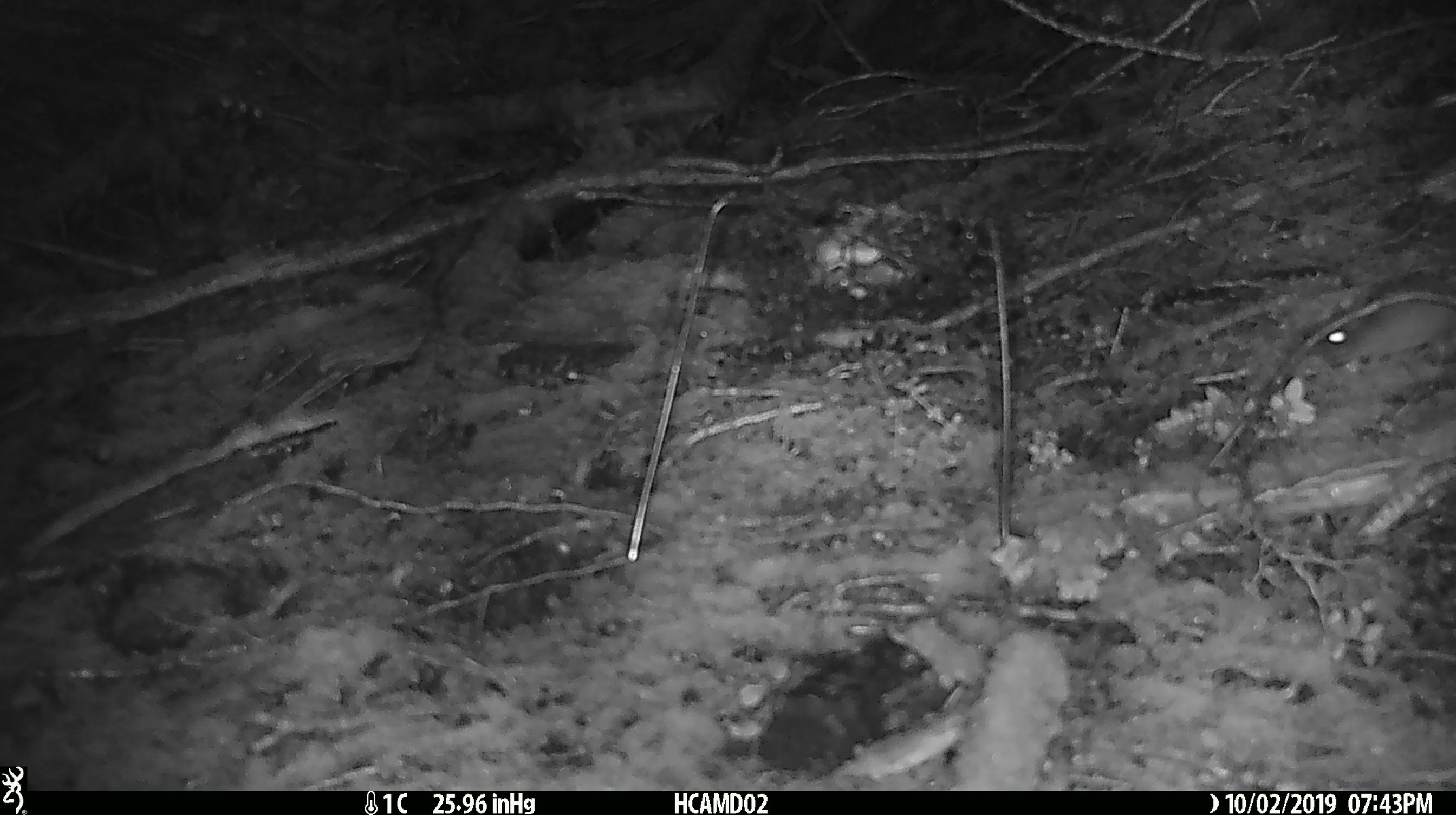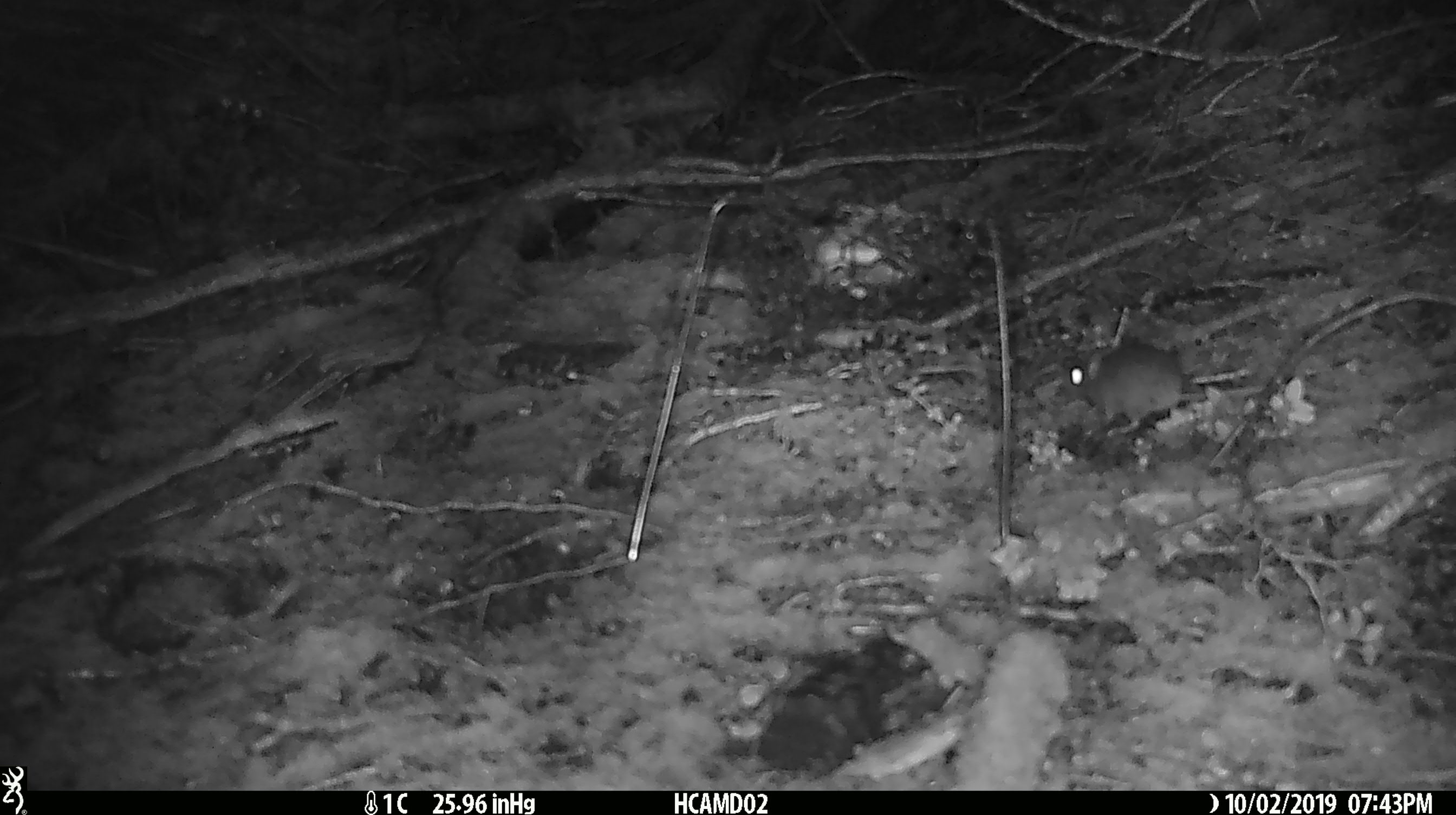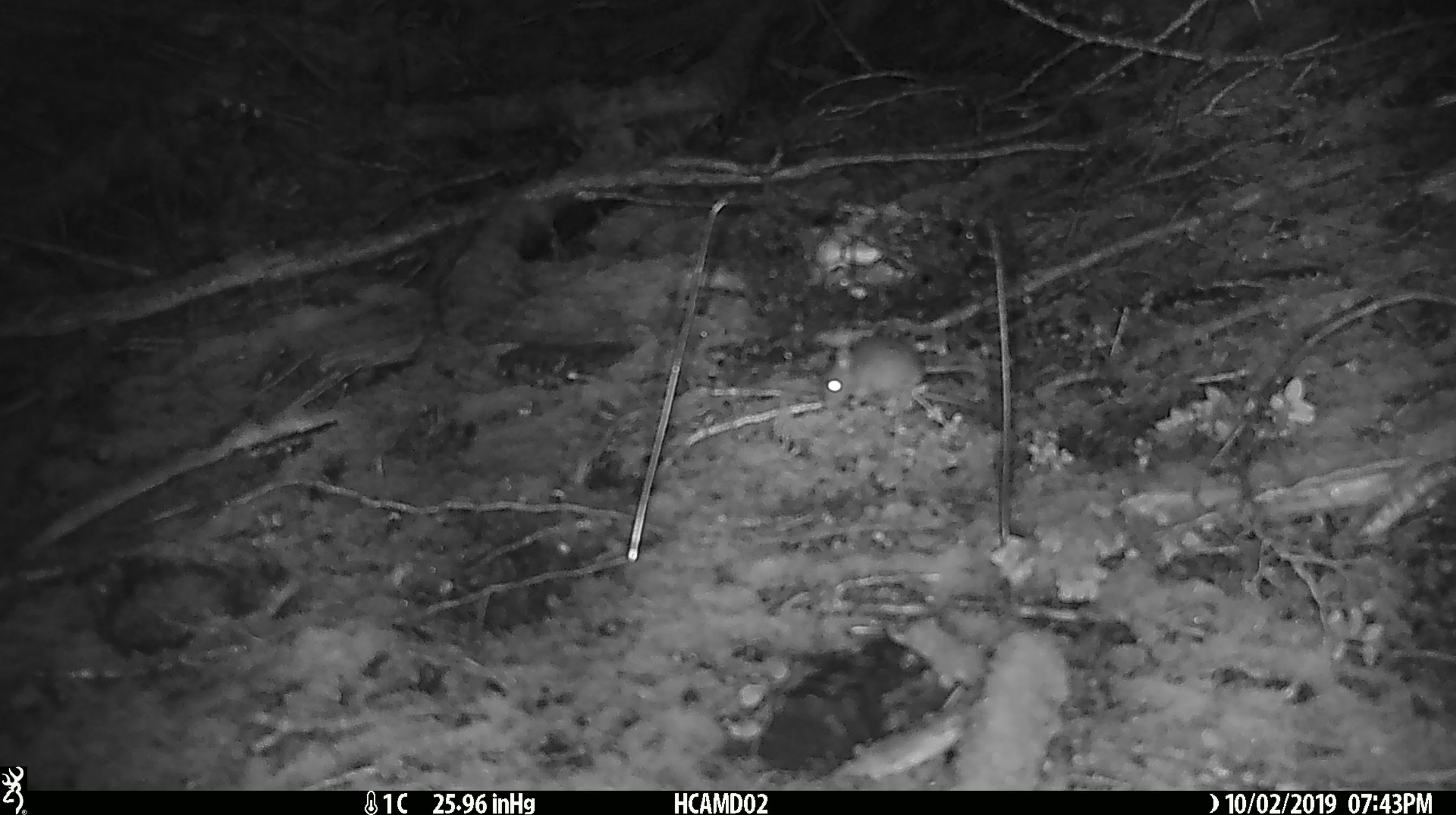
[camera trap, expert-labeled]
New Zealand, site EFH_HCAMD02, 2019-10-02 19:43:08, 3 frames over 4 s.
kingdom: Animalia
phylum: Chordata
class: Mammalia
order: Rodentia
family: Muridae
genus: Mus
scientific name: Mus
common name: mouse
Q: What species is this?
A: Mouse (Mus).